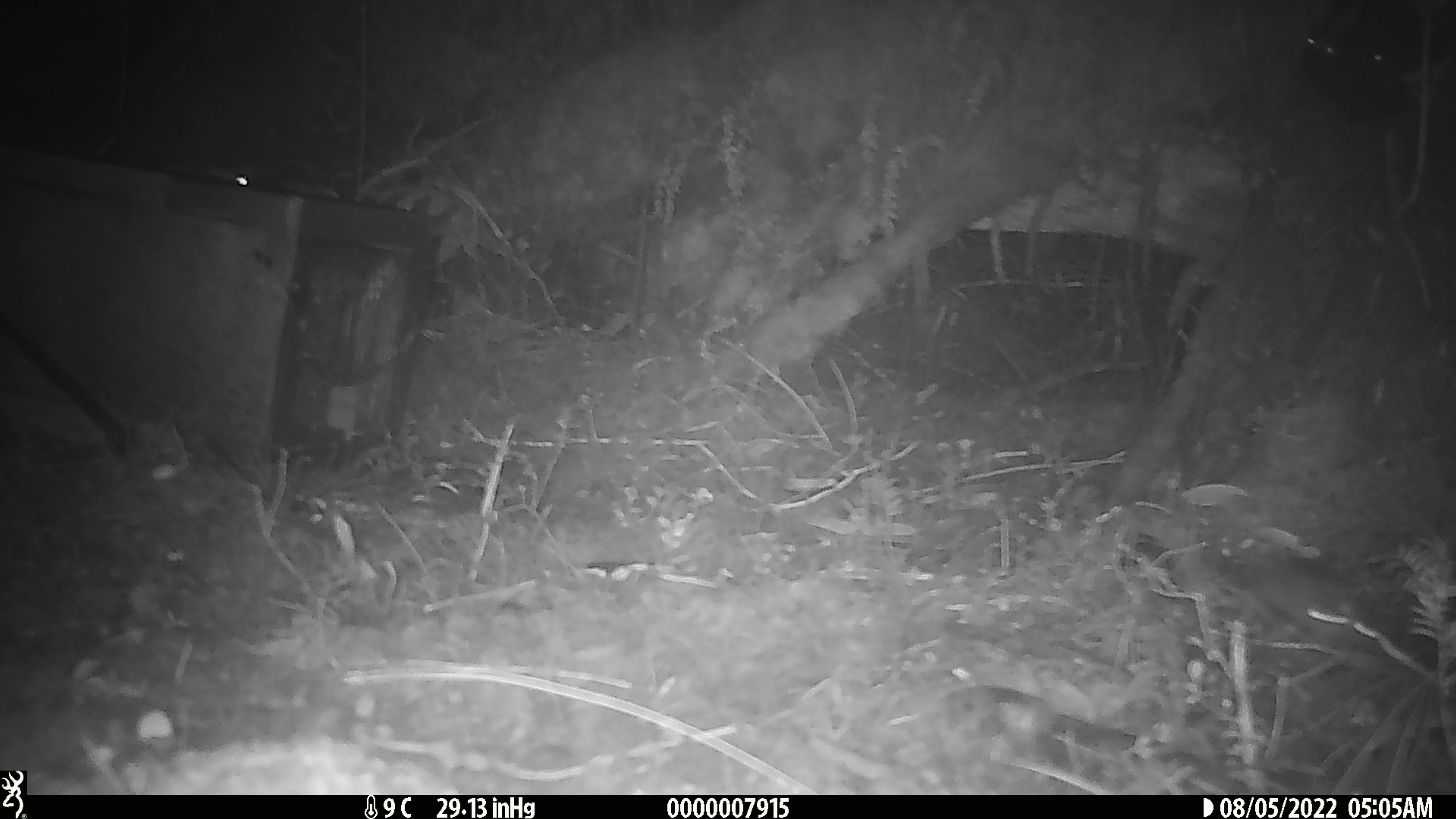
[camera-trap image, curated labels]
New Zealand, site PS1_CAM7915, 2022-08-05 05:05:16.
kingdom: Animalia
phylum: Chordata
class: Mammalia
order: Rodentia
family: Muridae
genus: Mus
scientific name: Mus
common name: mouse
Mouse (Mus).